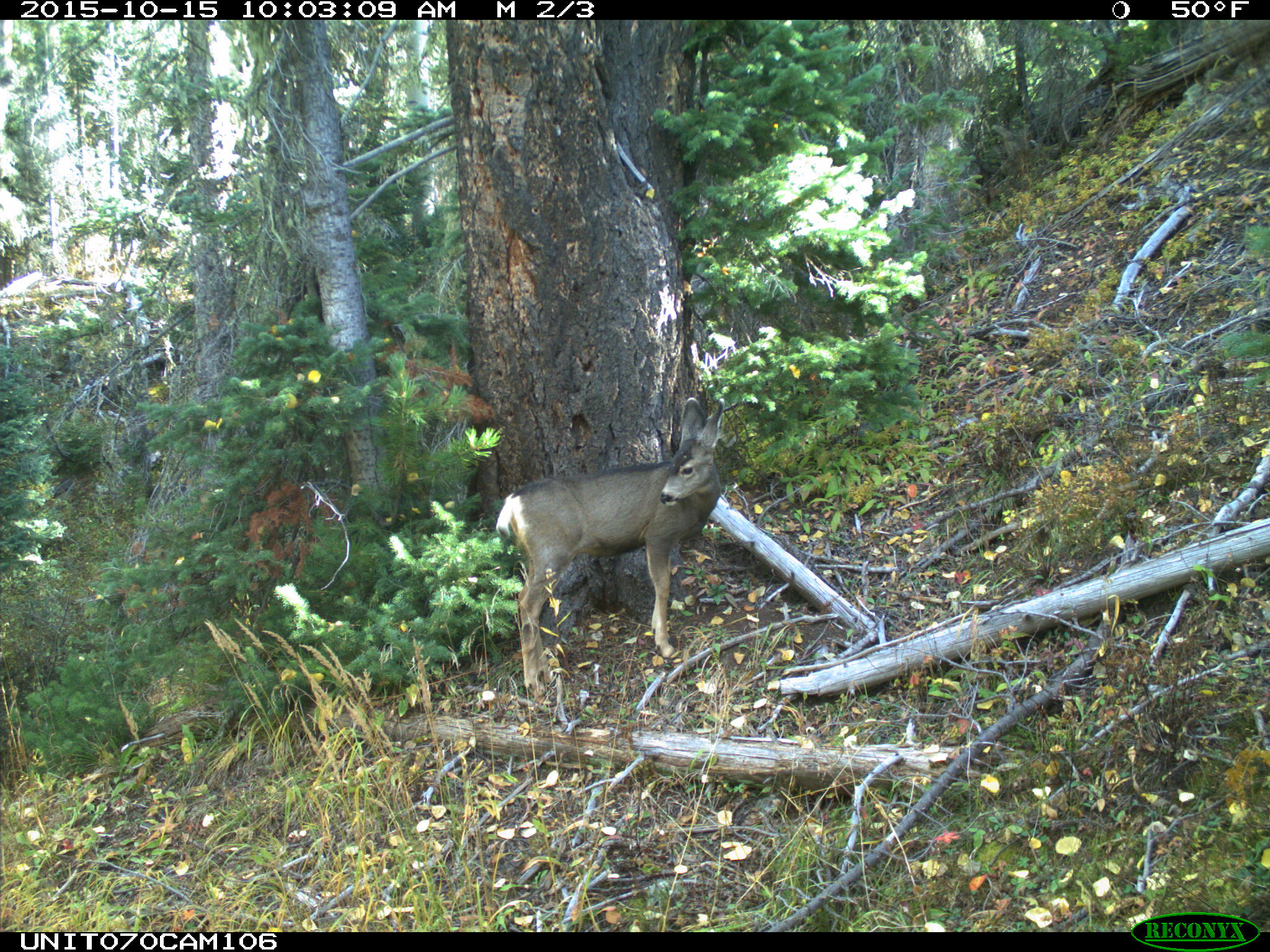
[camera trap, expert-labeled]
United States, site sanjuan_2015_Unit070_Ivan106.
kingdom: Animalia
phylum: Chordata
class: Mammalia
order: Artiodactyla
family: Cervidae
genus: Odocoileus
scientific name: Odocoileus hemionus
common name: mule deer